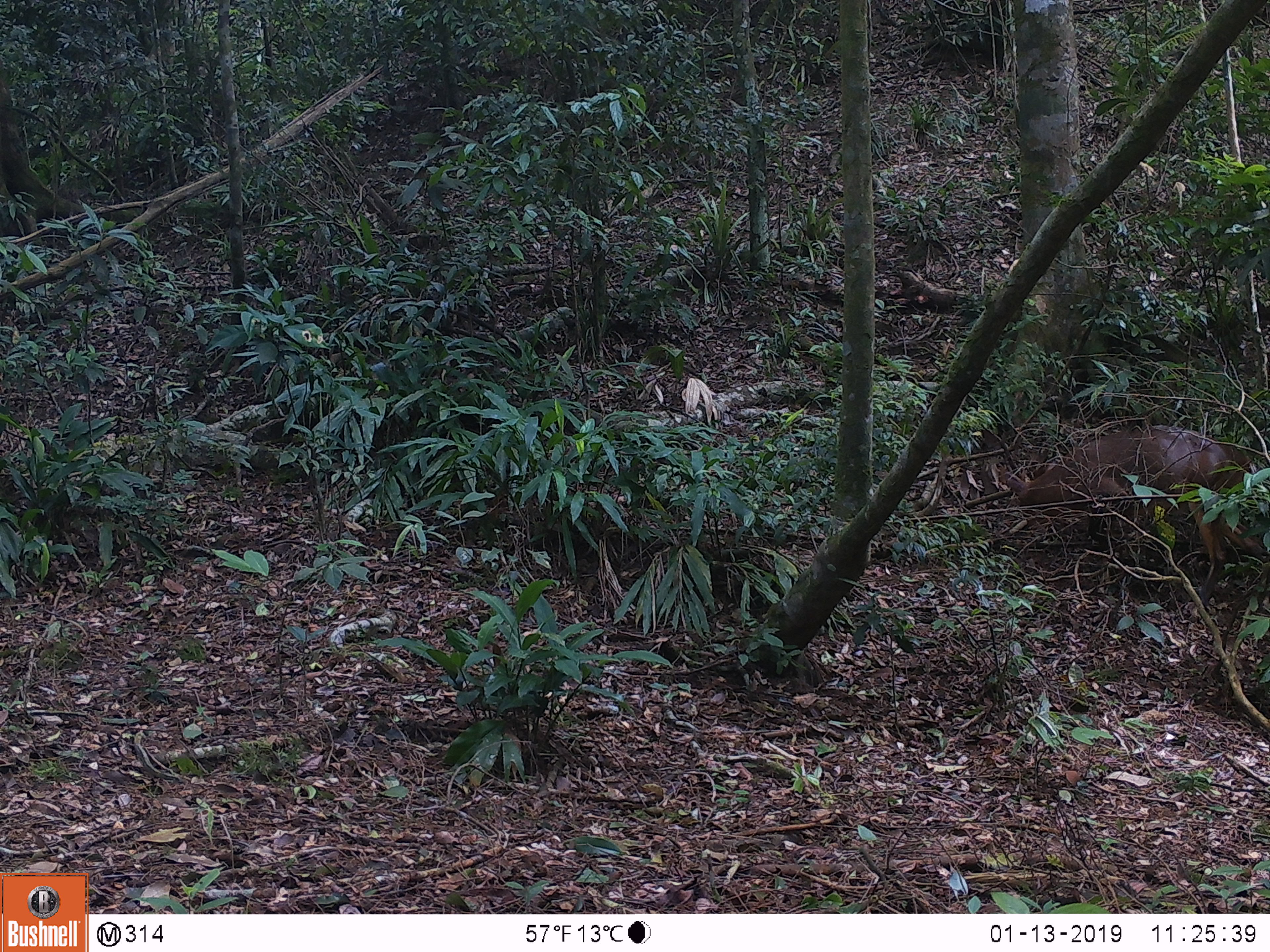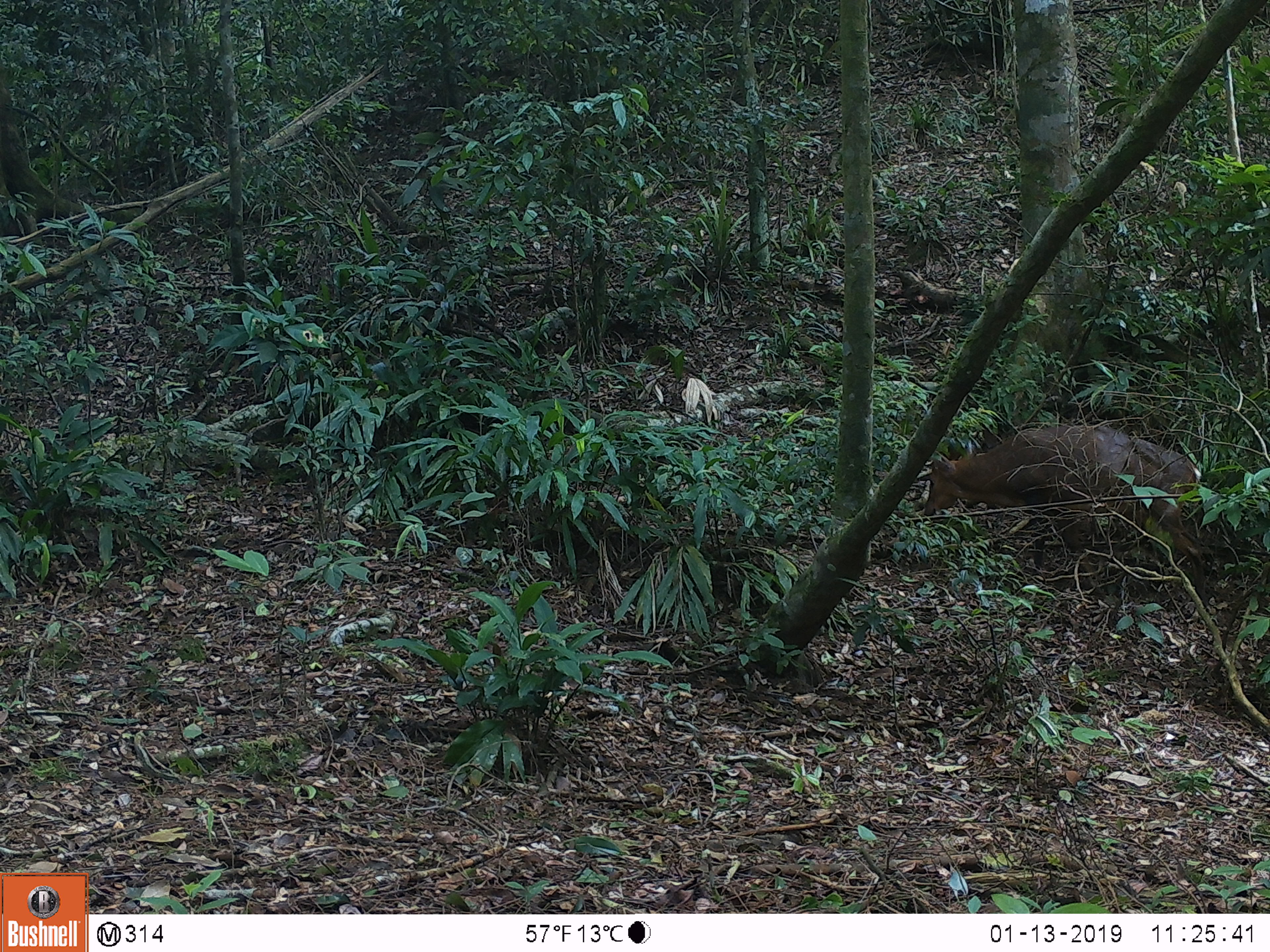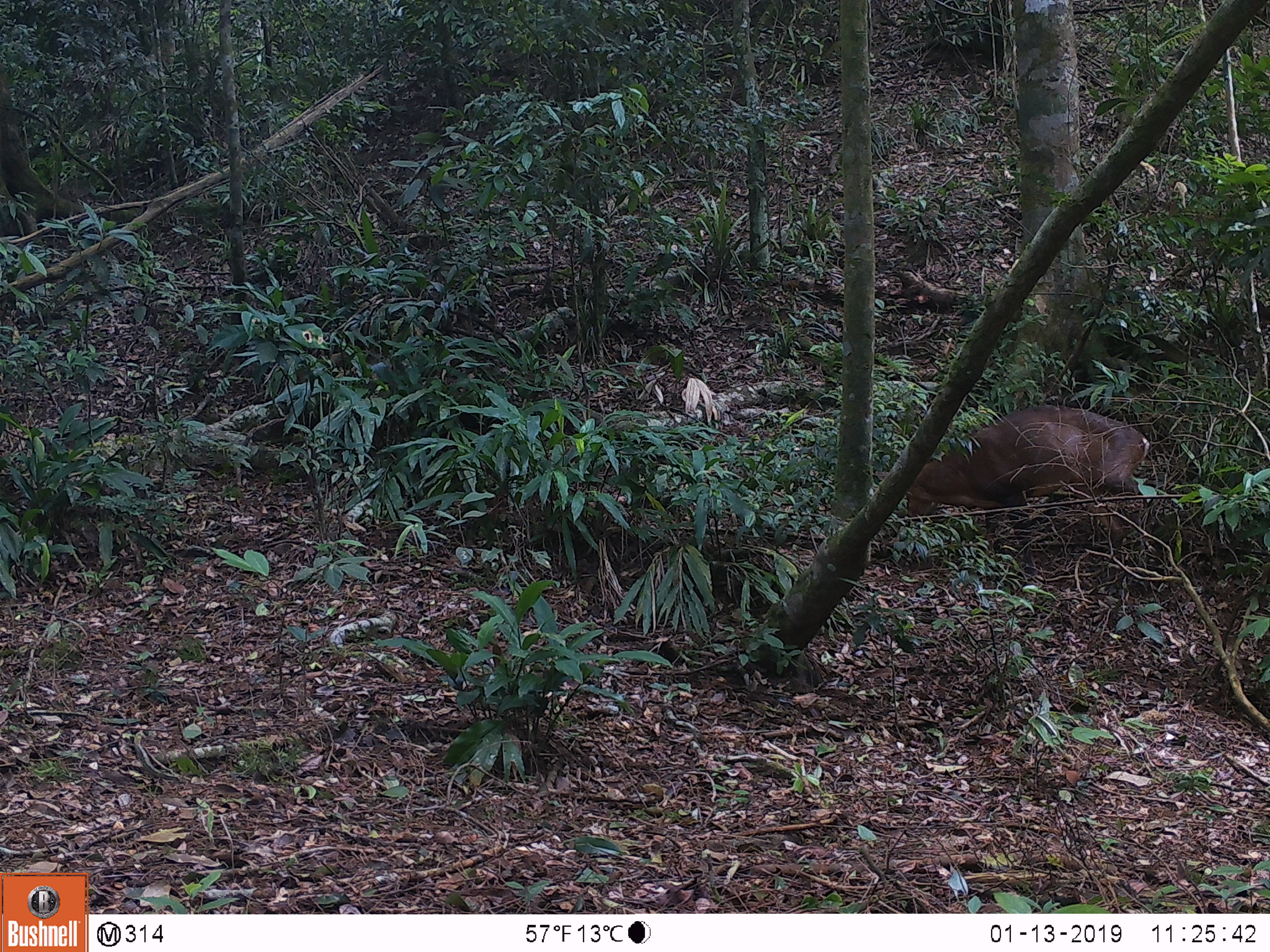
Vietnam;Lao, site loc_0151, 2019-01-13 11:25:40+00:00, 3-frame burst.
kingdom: Animalia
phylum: Chordata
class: Mammalia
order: Artiodactyla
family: Cervidae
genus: Muntiacus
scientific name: Muntiacus vuquangensis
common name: large-antlered muntjac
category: large antlered muntjac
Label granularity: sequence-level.